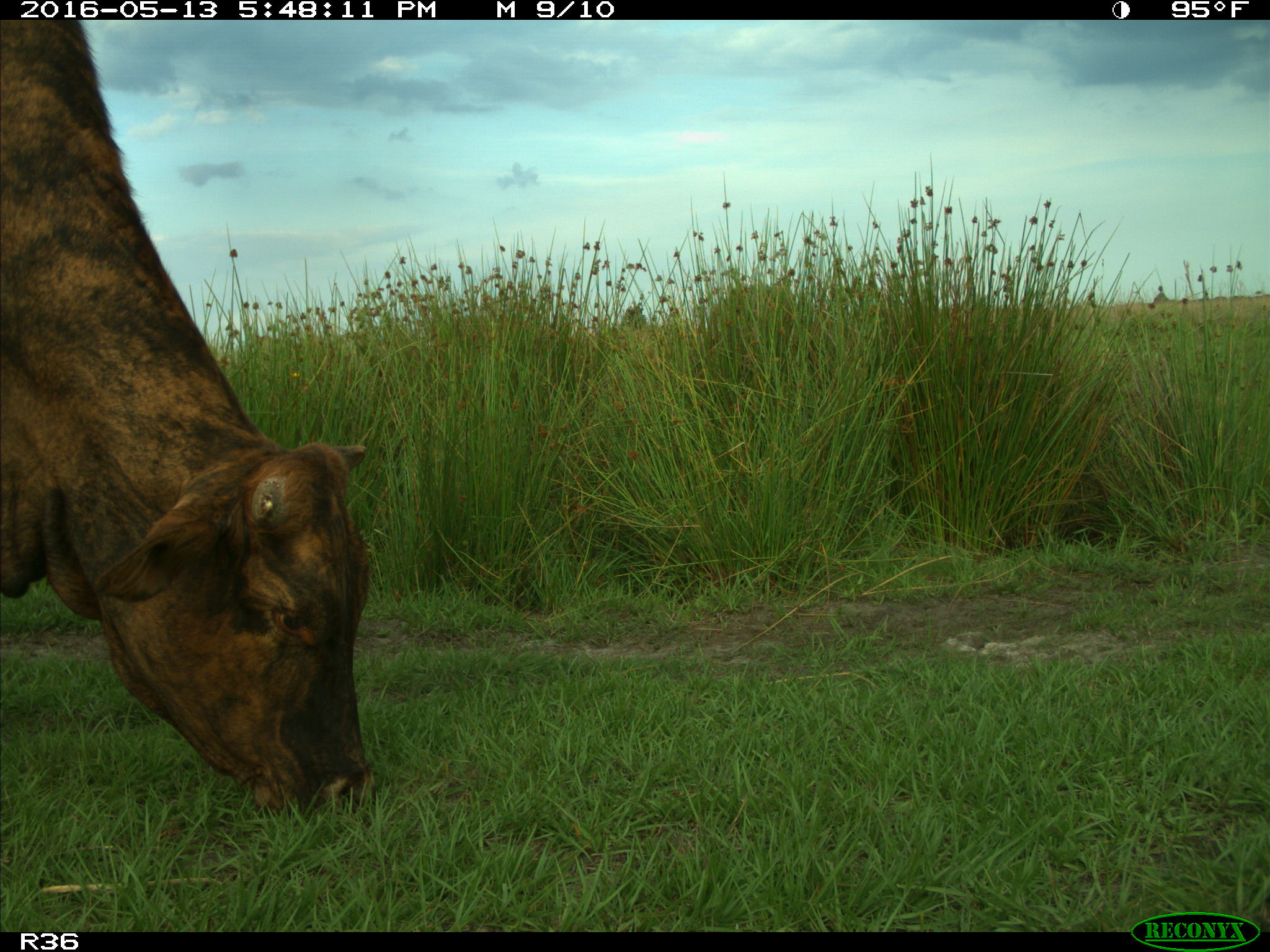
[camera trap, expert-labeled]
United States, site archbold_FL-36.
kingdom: Animalia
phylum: Chordata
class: Mammalia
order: Artiodactyla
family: Bovidae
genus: Bos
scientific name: Bos taurus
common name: domestic cow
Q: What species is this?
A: Bos taurus (domestic cow).